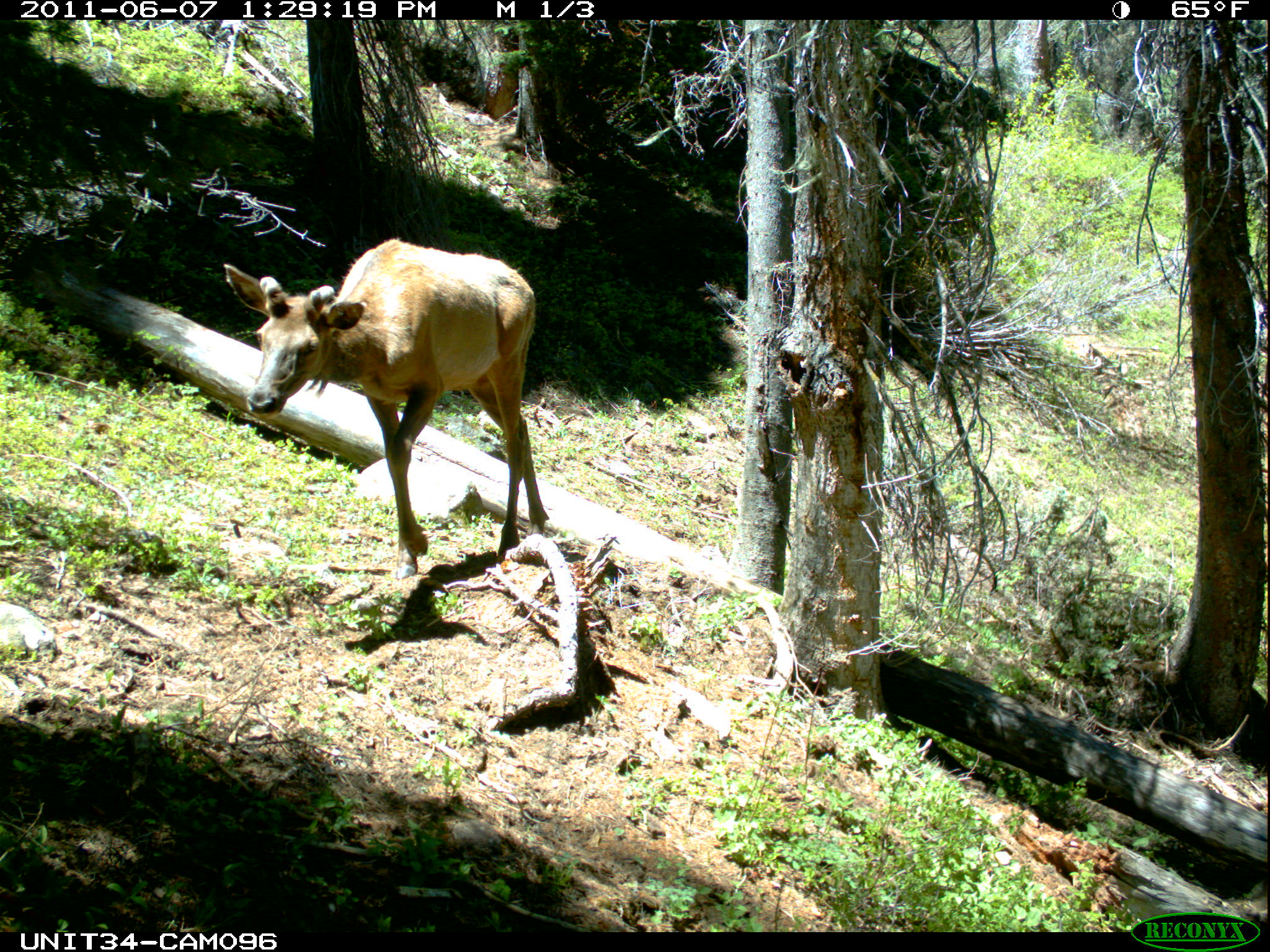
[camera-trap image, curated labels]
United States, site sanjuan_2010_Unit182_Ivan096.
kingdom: Animalia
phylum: Chordata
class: Mammalia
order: Artiodactyla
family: Cervidae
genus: Cervus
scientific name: Cervus elaphus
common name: red deer